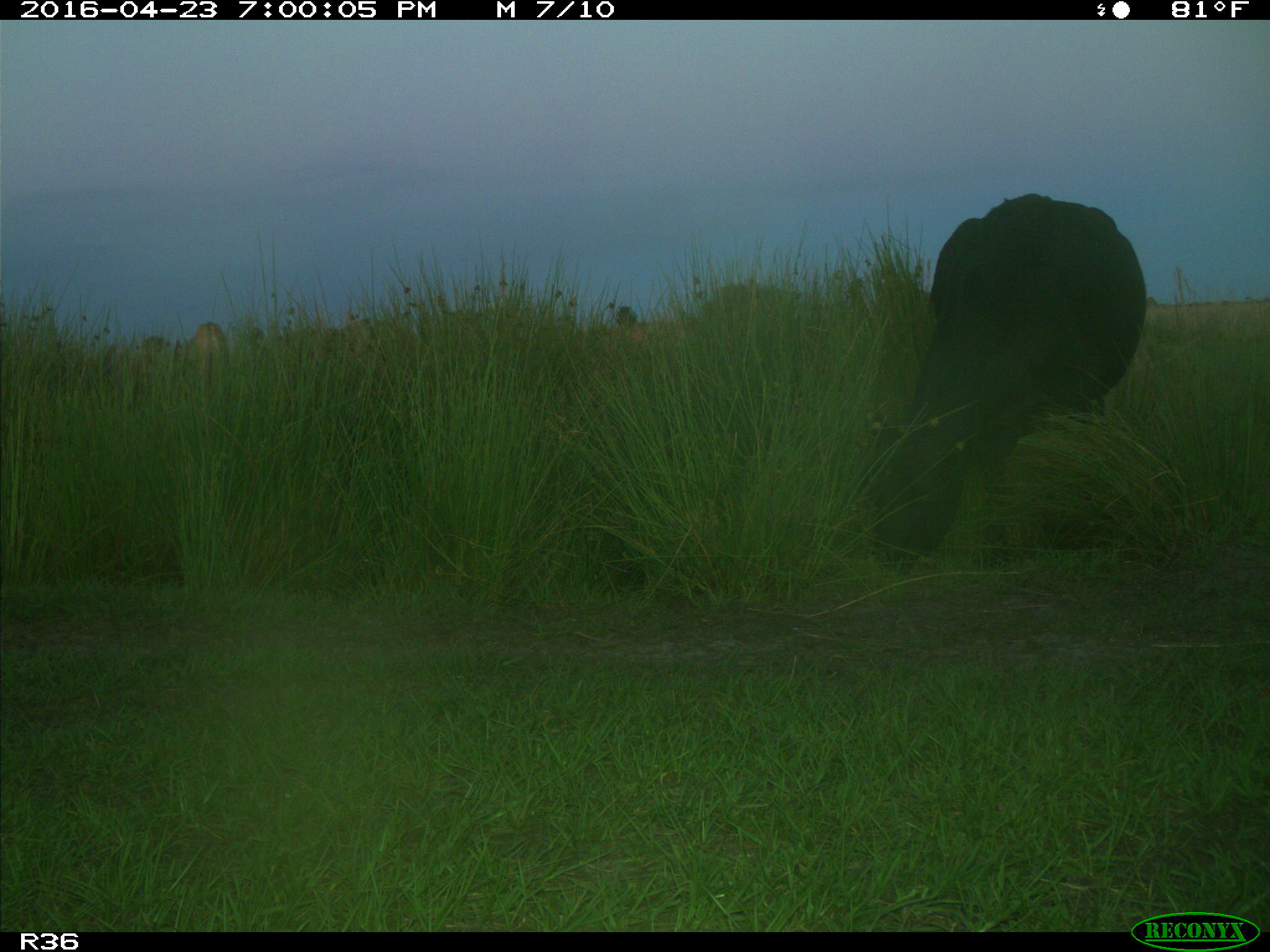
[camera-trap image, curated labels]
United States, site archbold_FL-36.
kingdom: Animalia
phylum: Chordata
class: Mammalia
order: Artiodactyla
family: Bovidae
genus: Bos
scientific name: Bos taurus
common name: domestic cow